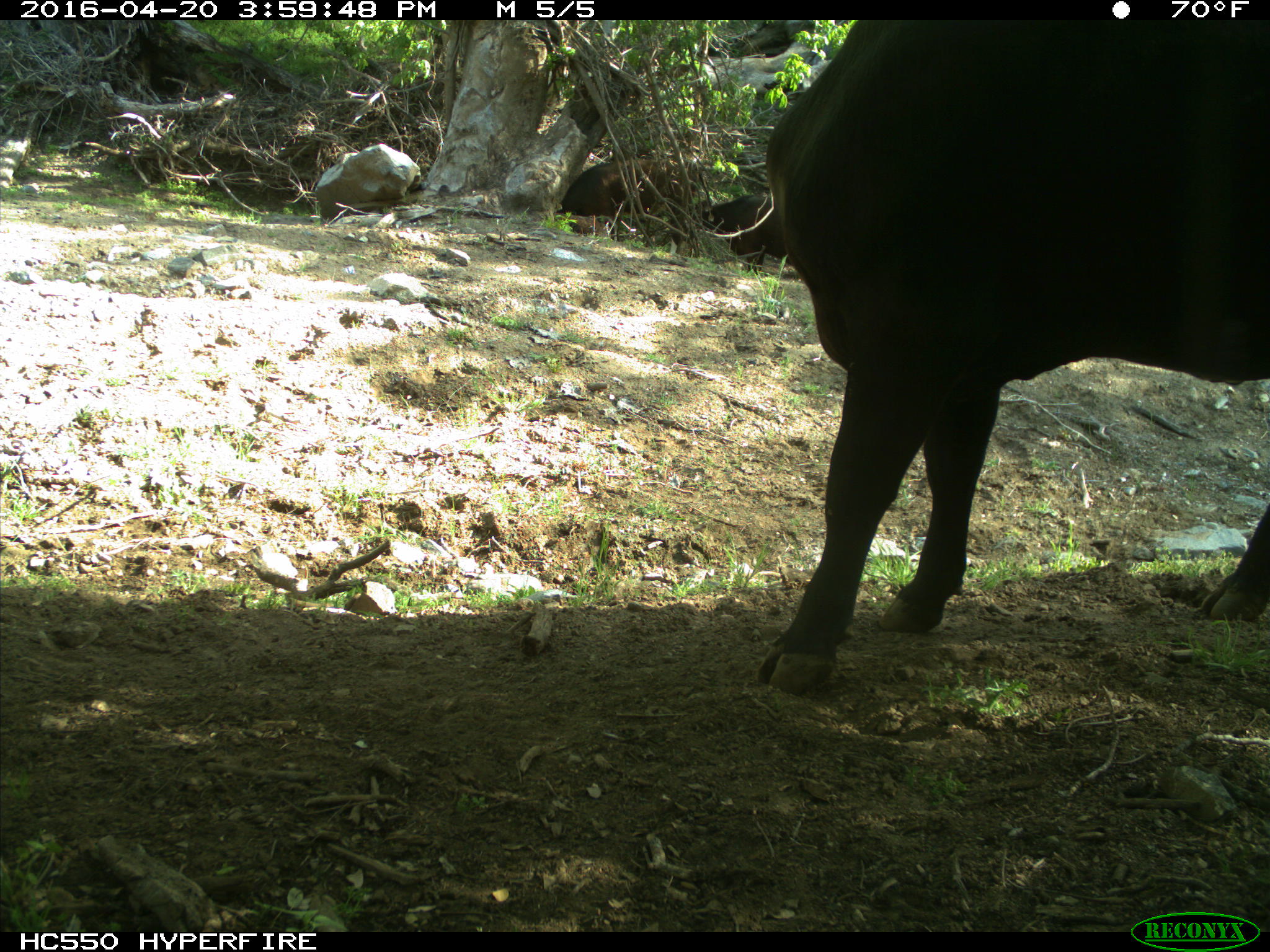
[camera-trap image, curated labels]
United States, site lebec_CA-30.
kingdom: Animalia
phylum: Chordata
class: Mammalia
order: Artiodactyla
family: Bovidae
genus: Bos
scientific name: Bos taurus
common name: domestic cow